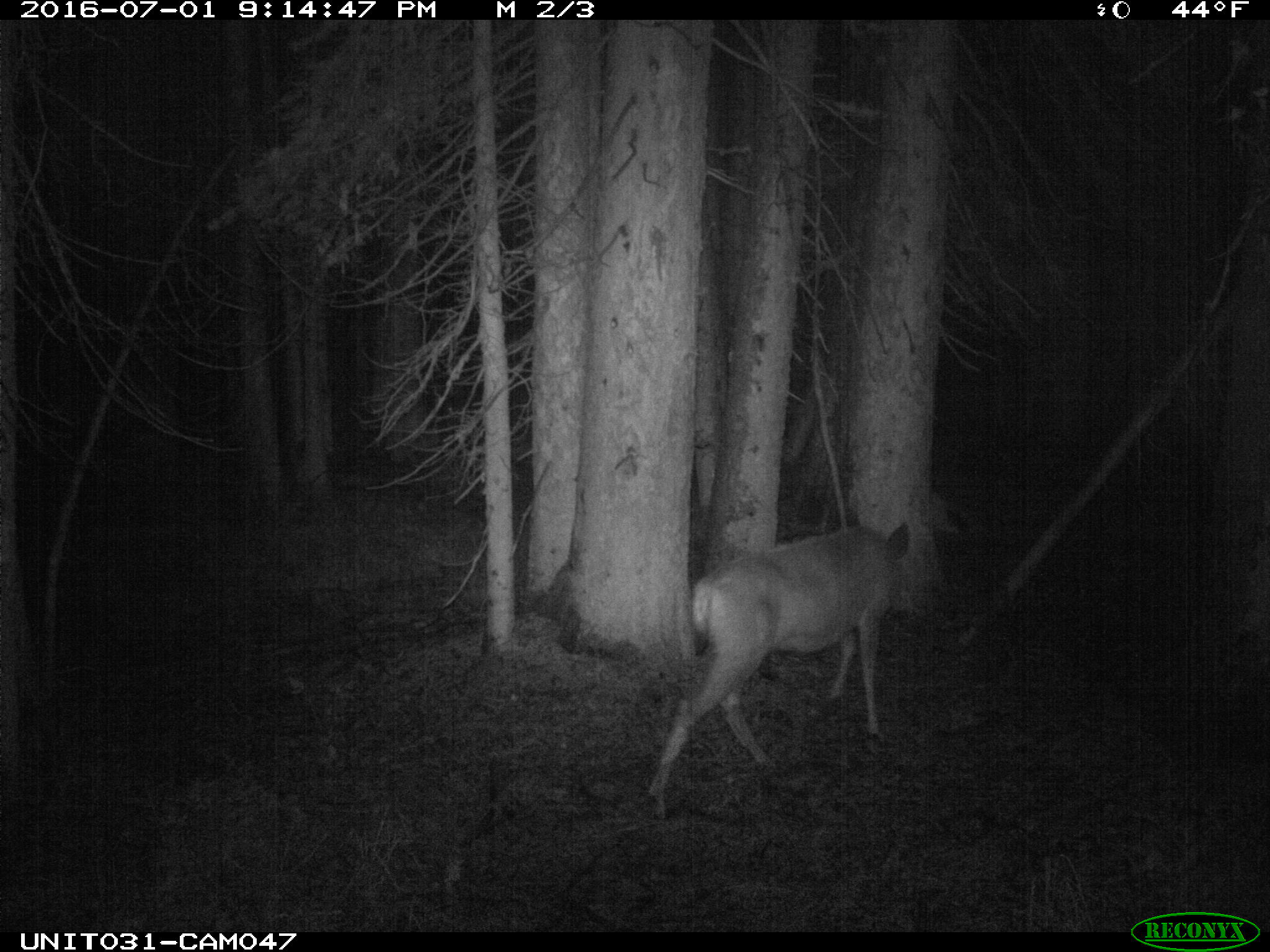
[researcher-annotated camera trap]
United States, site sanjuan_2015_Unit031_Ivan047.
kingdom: Animalia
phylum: Chordata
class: Mammalia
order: Artiodactyla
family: Cervidae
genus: Odocoileus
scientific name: Odocoileus hemionus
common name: mule deer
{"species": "Odocoileus hemionus (mule deer)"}